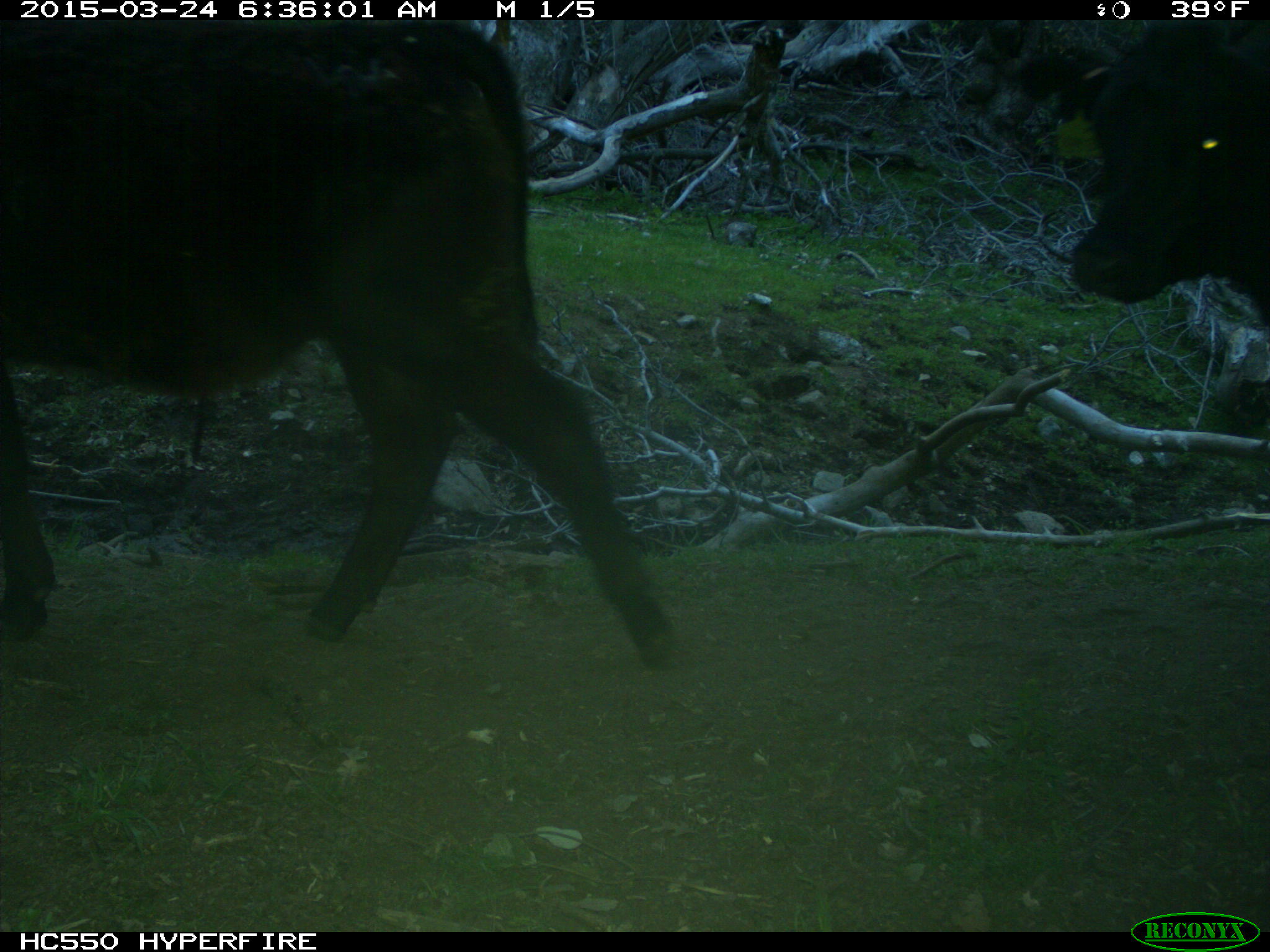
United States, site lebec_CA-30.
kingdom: Animalia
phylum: Chordata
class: Mammalia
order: Artiodactyla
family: Bovidae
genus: Bos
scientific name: Bos taurus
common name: domestic cow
Bos taurus (domestic cow).